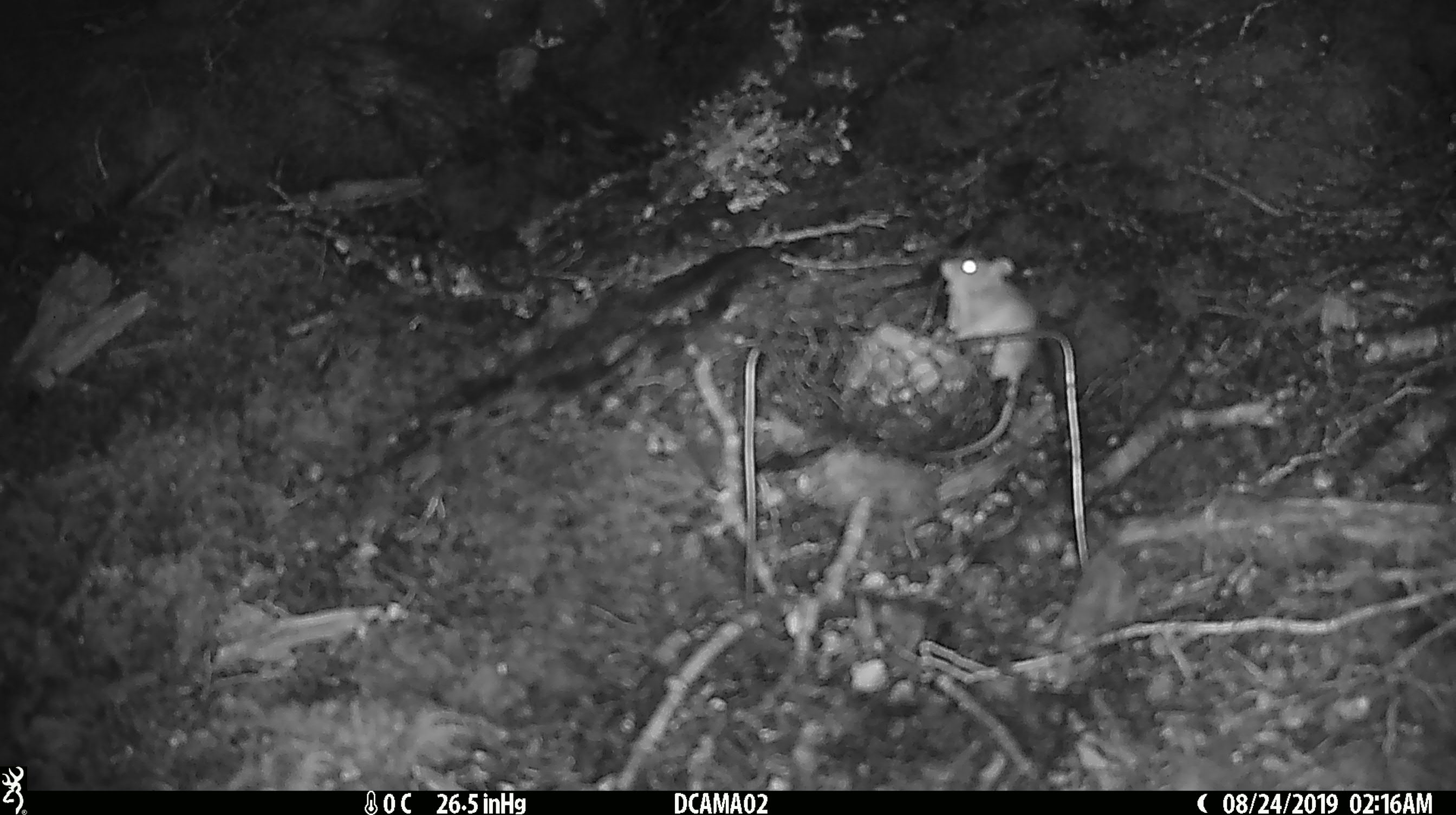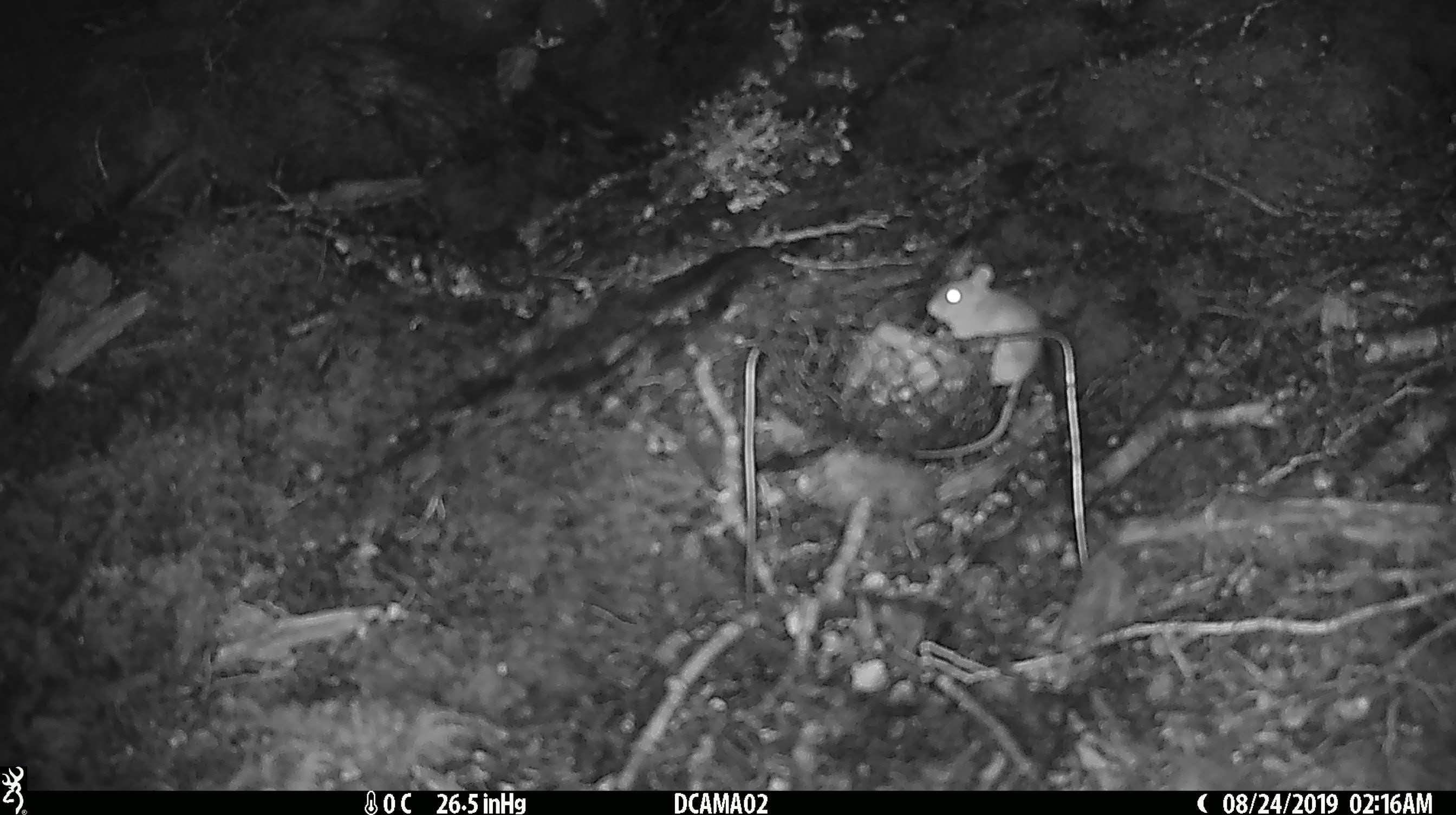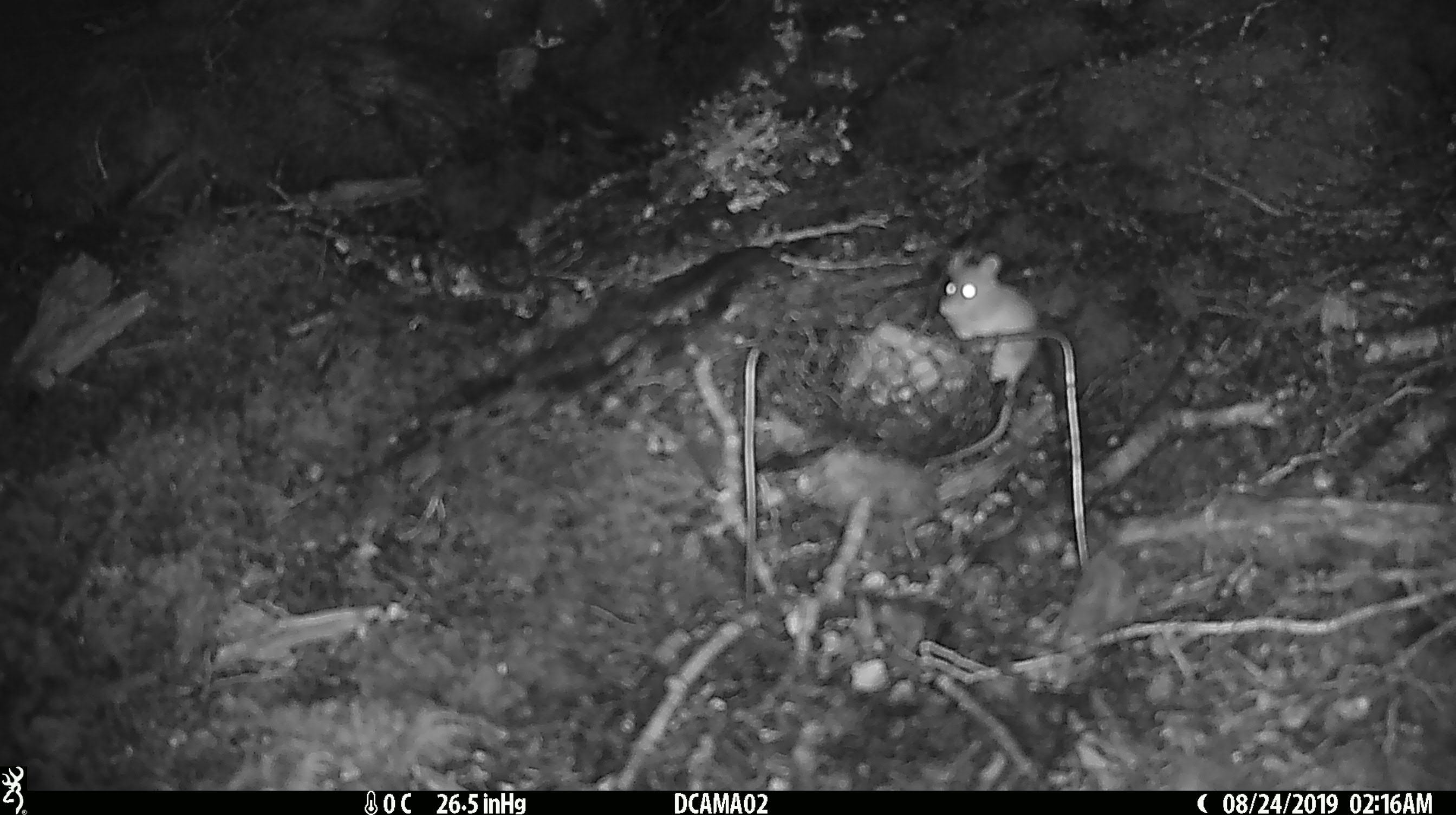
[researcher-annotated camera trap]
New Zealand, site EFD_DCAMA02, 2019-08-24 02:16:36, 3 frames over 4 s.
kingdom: Animalia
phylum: Chordata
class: Mammalia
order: Rodentia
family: Muridae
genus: Mus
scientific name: Mus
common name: mouse